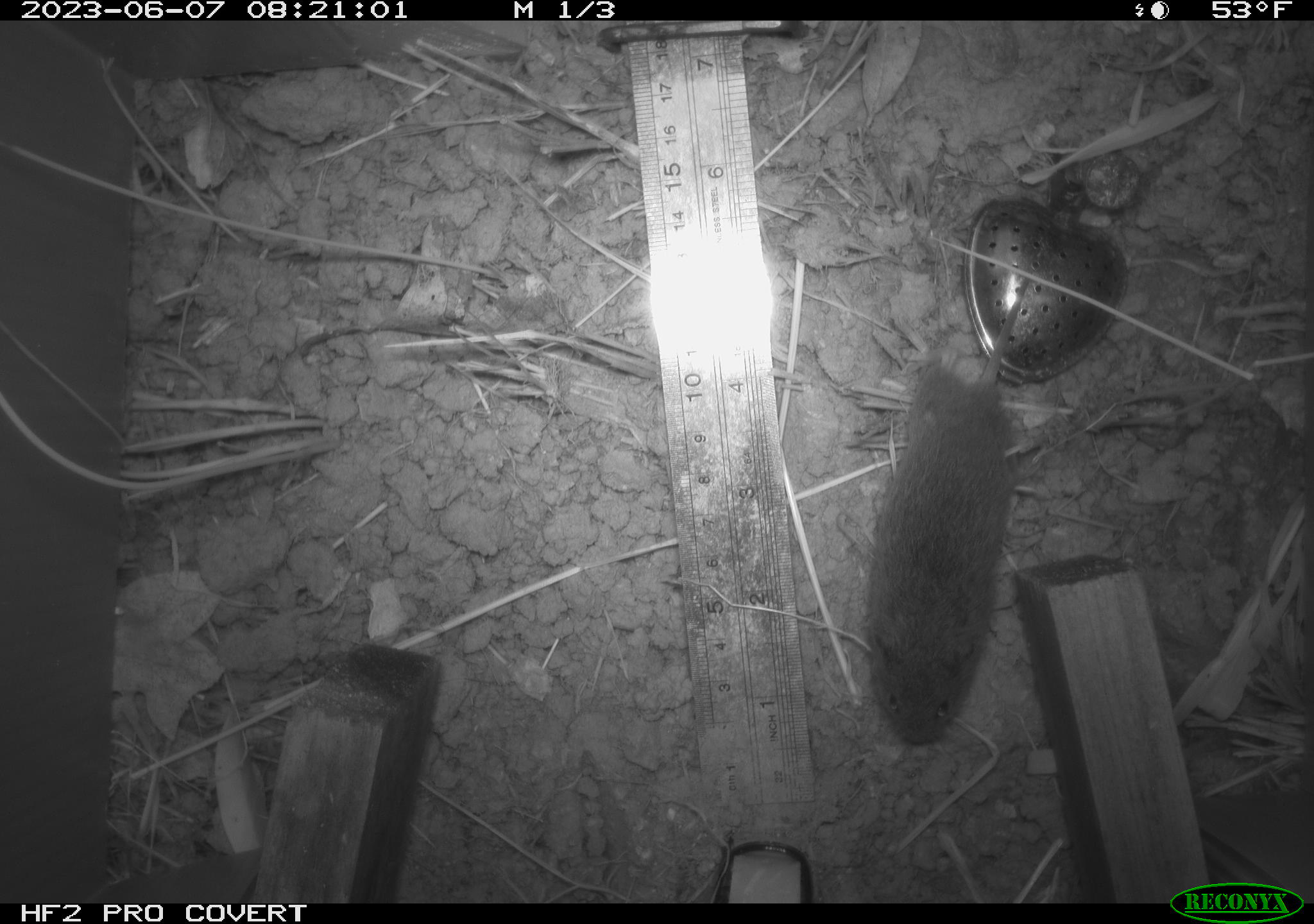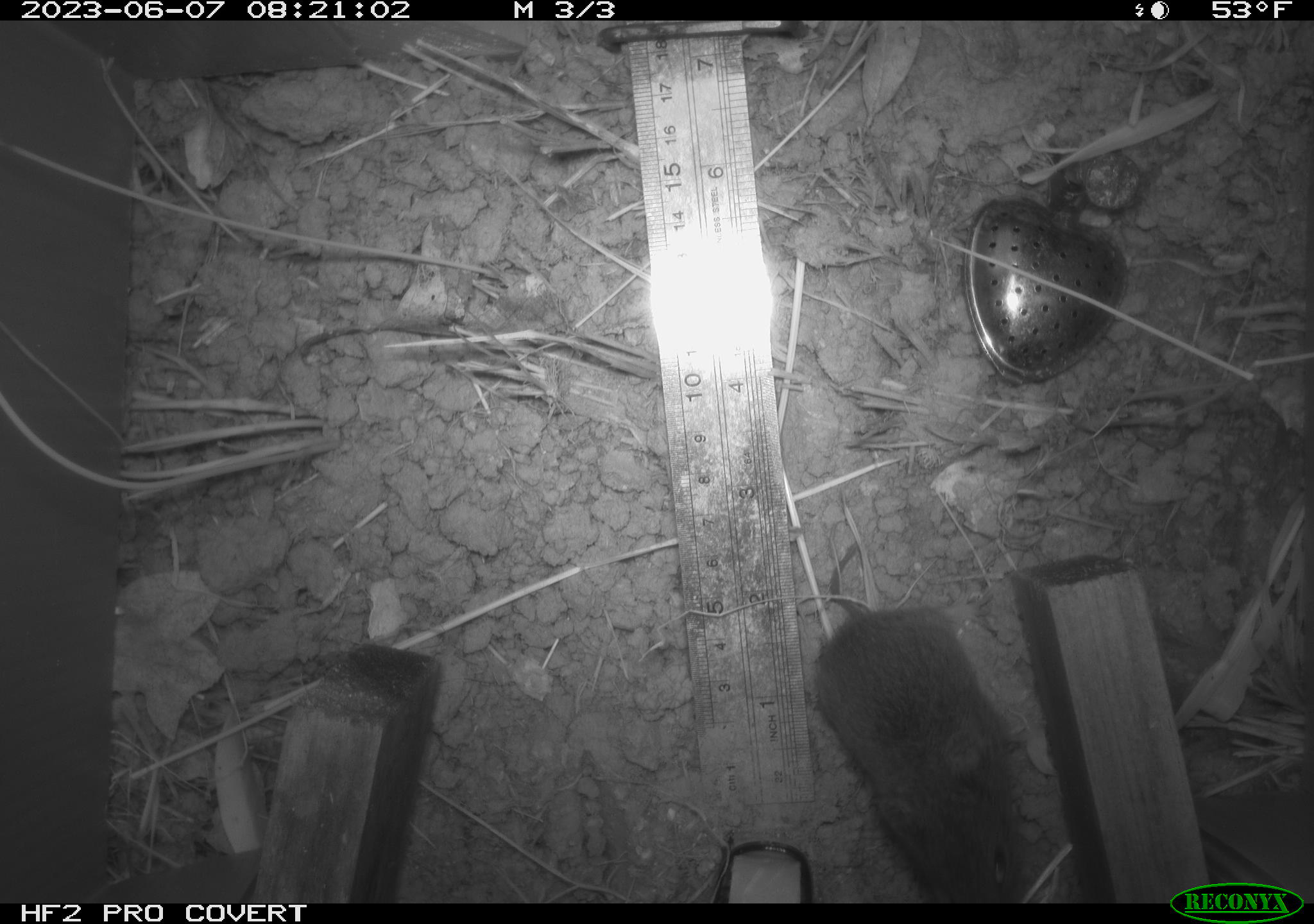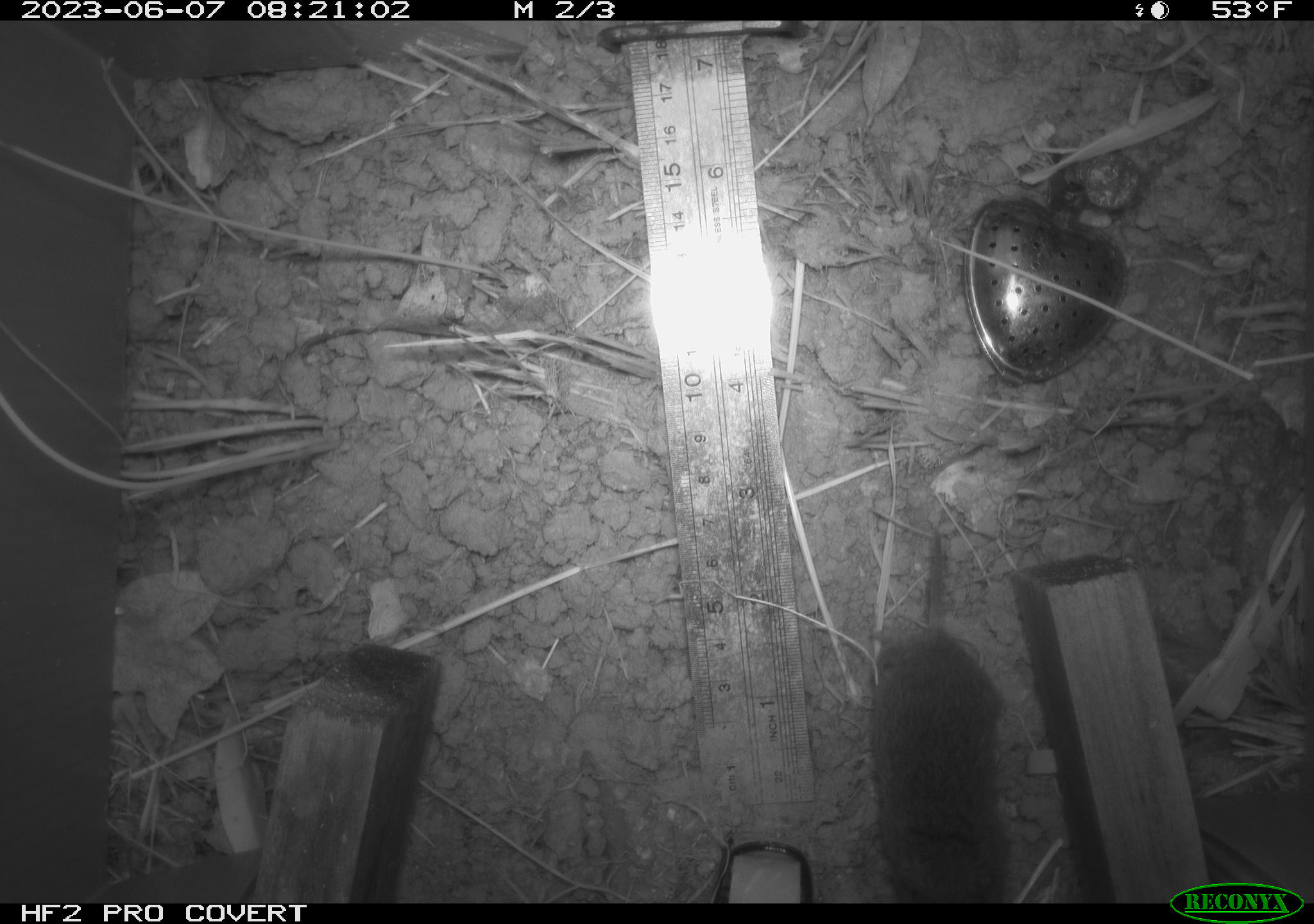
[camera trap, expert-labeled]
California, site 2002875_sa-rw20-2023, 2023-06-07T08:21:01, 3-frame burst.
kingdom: Animalia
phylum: Chordata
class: Mammalia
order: Rodentia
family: Cricetidae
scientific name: Arvicolinae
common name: voles, lemmings, and muskrats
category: arvicolinae subfamily